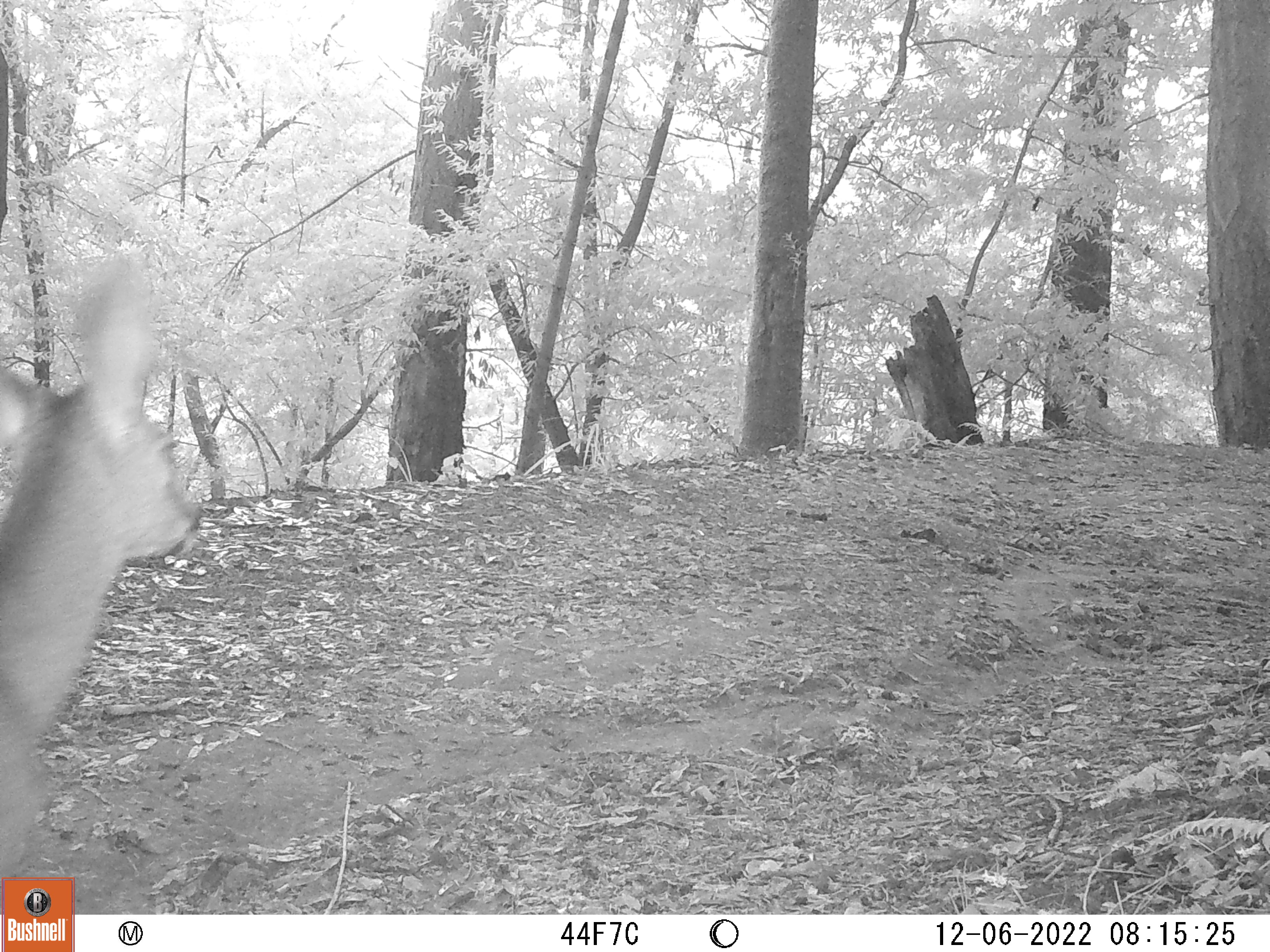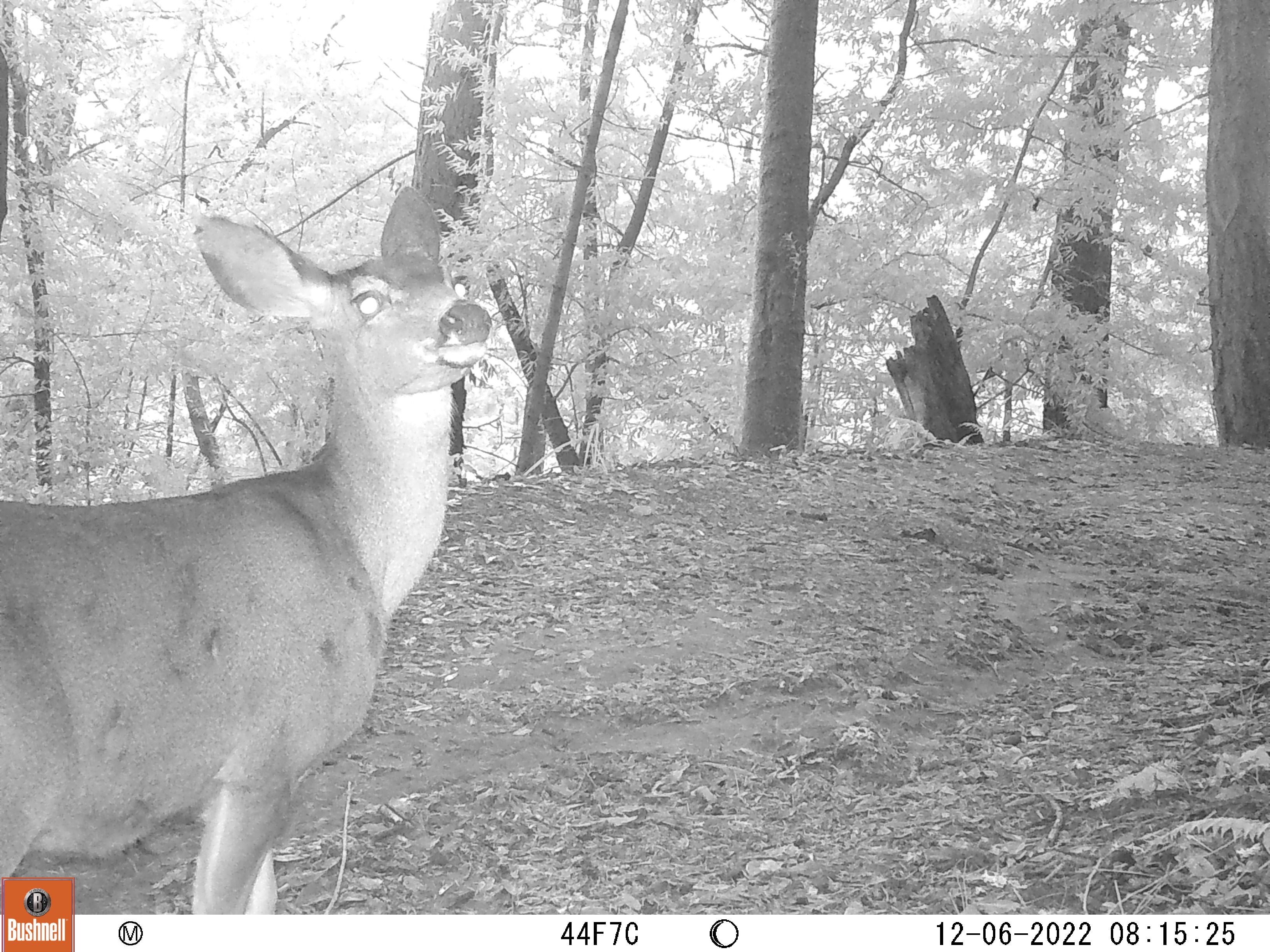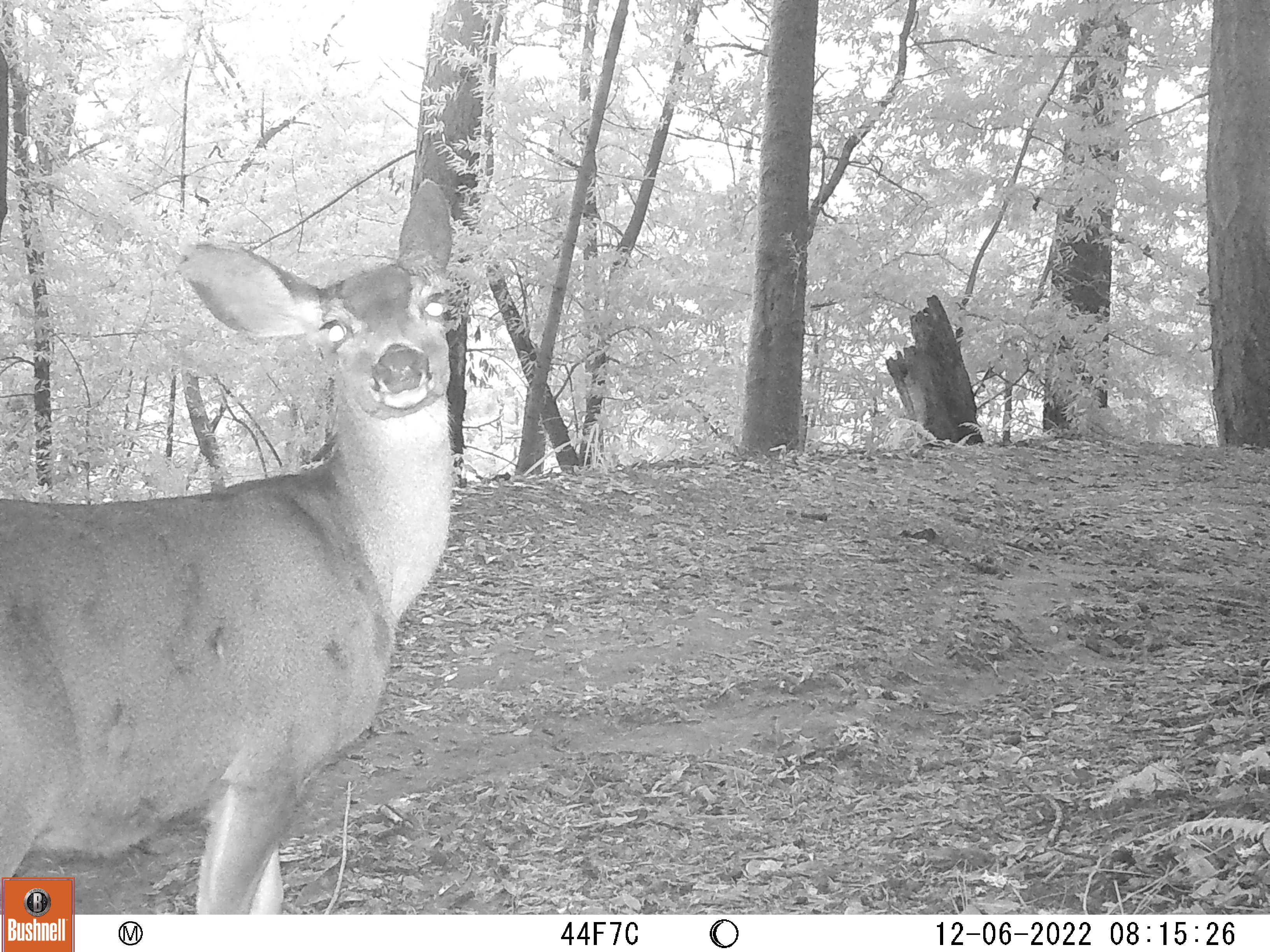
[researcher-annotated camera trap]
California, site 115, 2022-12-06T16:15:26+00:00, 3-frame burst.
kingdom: Animalia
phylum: Chordata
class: Mammalia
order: Artiodactyla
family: Cervidae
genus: Odocoileus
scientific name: Odocoileus hemionus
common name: mule deer